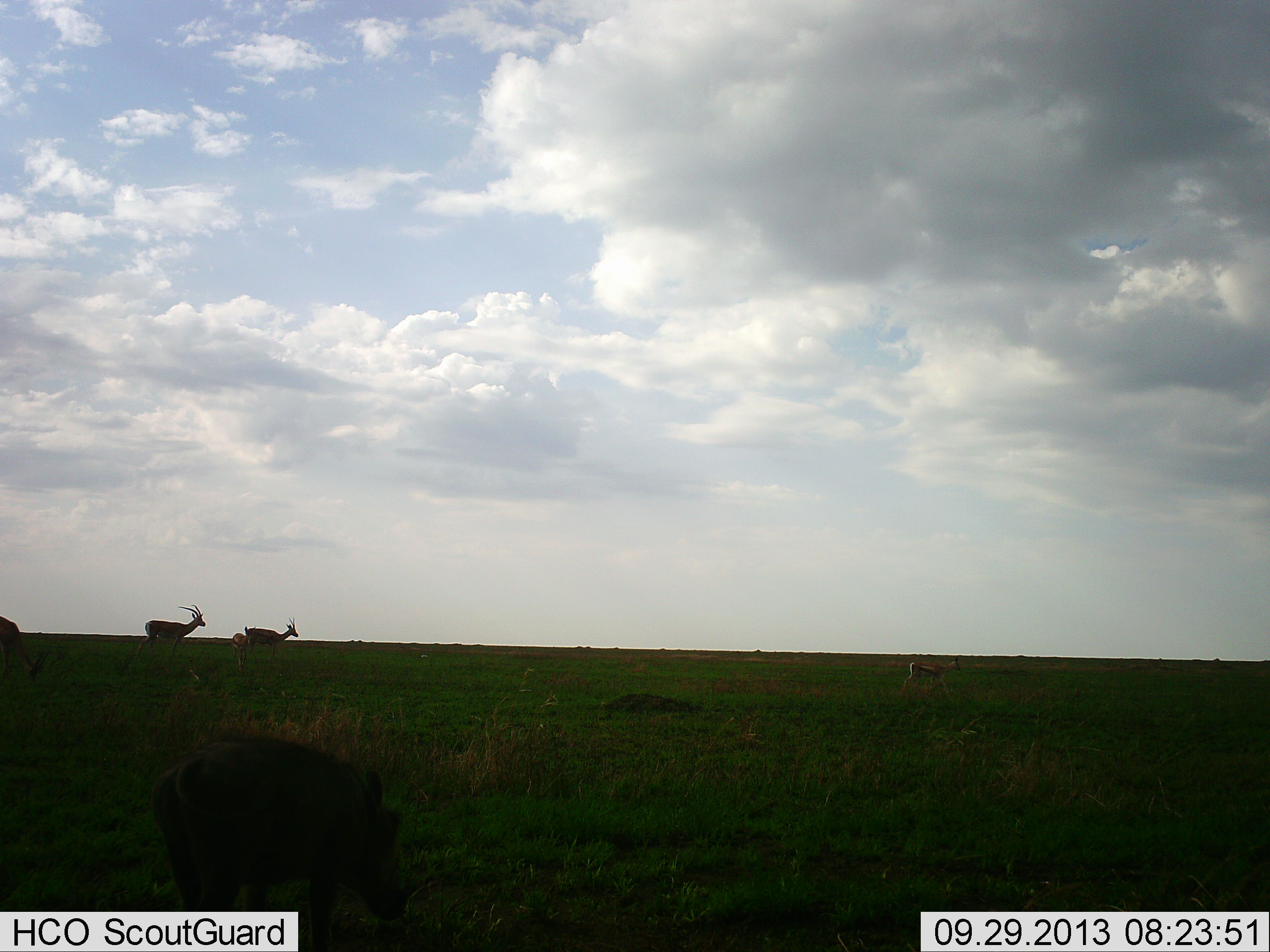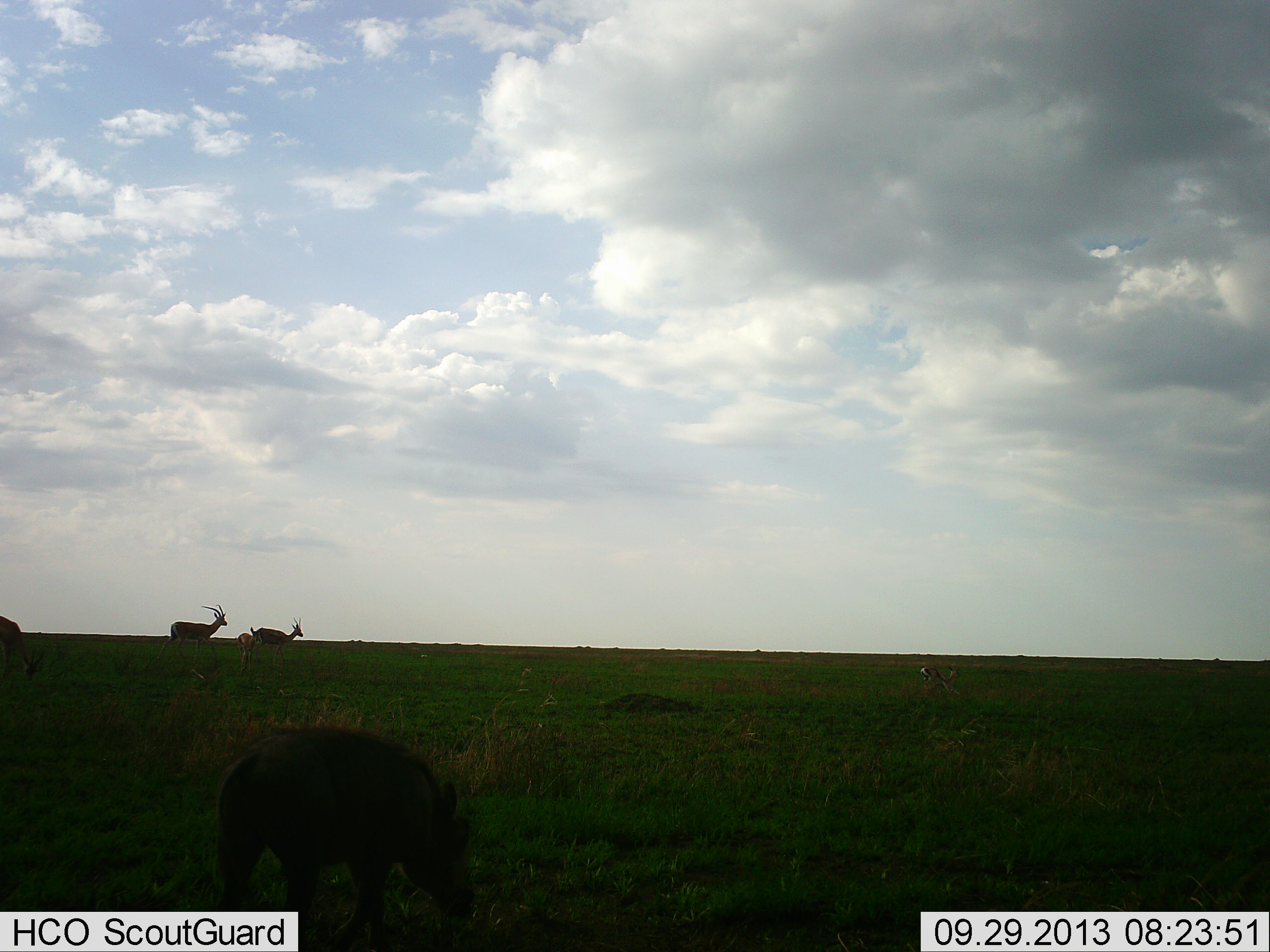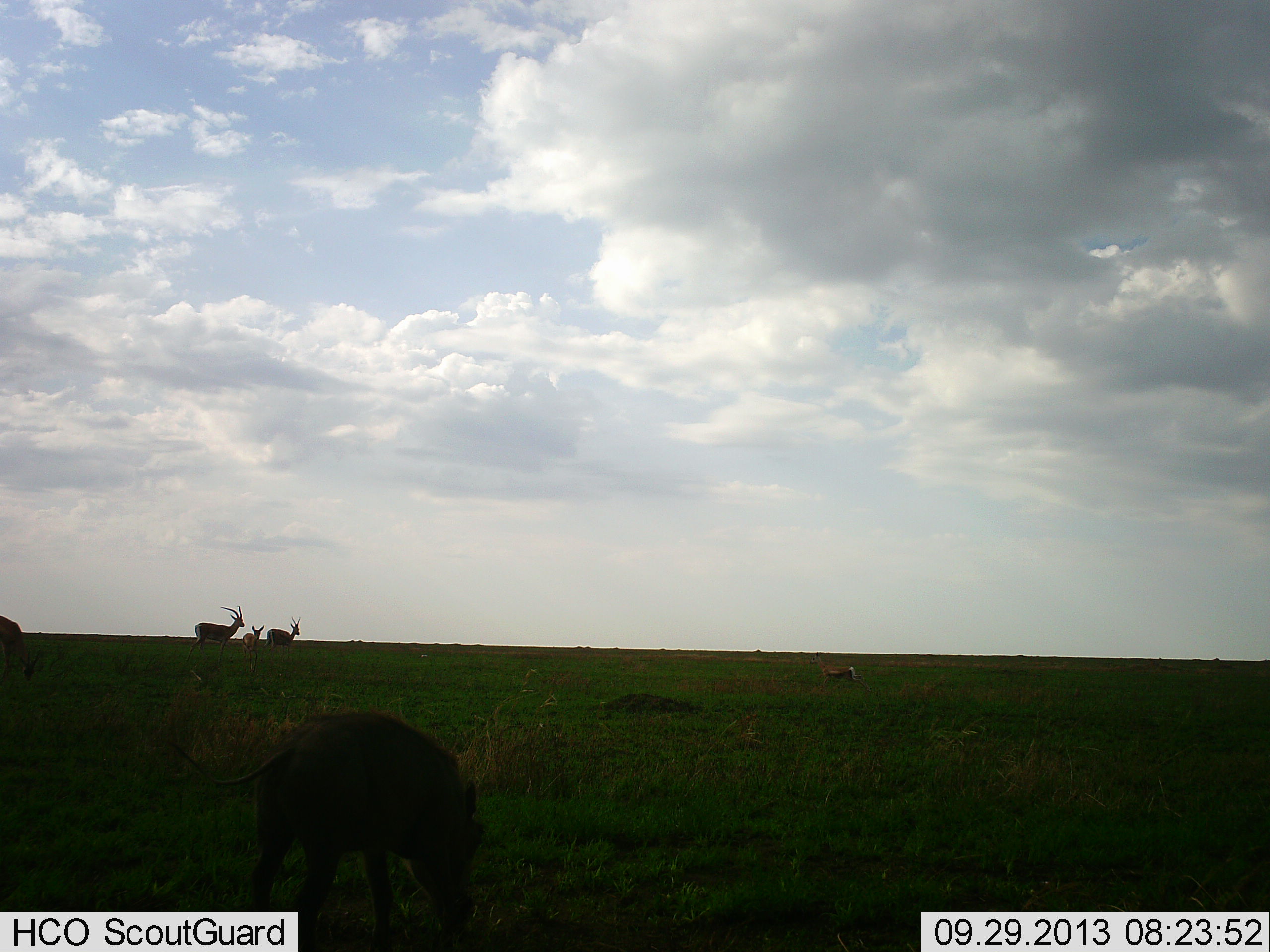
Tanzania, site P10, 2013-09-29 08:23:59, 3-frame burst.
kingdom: Animalia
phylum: Chordata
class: Mammalia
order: Artiodactyla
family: Bovidae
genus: Nanger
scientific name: Nanger granti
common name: grant's gazelle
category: gazellegrants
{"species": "gazellegrants (grant's gazelle) (Nanger granti)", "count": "3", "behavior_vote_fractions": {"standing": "50%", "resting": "0%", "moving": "80%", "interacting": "0%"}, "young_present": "30%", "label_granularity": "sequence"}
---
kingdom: Animalia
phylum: Chordata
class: Mammalia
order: Artiodactyla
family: Suidae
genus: Phacochoerus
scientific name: Phacochoerus africanus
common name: warthog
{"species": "warthog (Phacochoerus africanus)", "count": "1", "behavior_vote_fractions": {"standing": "5%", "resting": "0%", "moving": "33%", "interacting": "0%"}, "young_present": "0%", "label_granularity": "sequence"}